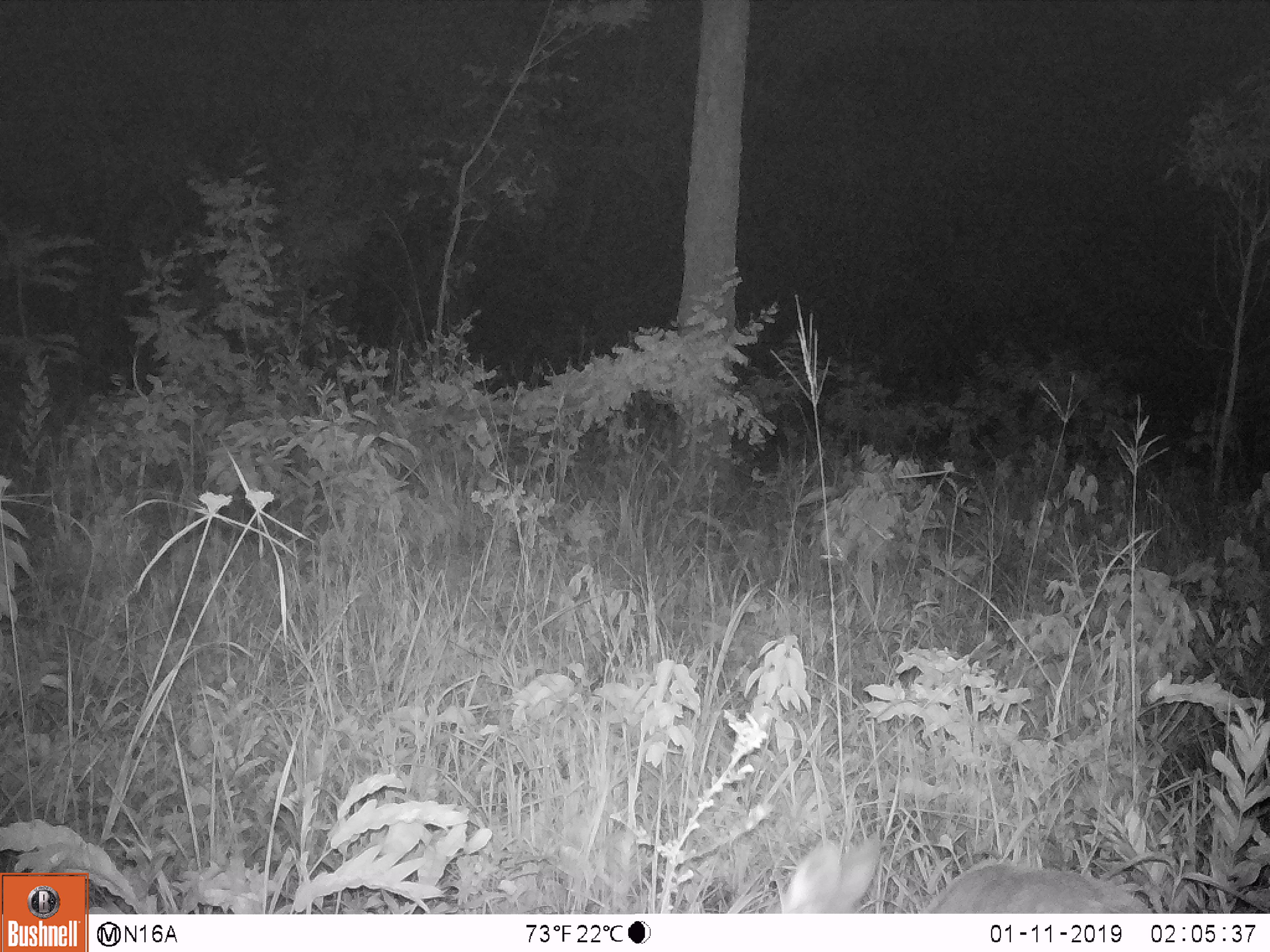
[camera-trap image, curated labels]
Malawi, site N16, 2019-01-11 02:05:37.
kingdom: Animalia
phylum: Chordata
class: Mammalia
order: Artiodactyla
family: Bovidae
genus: Redunca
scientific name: Redunca arundinum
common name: southern reedbuck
Southern reedbuck (Redunca arundinum), count 1.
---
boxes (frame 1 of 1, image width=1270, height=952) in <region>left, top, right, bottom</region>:
southern reedbuck: <region>753, 826, 1166, 912</region>